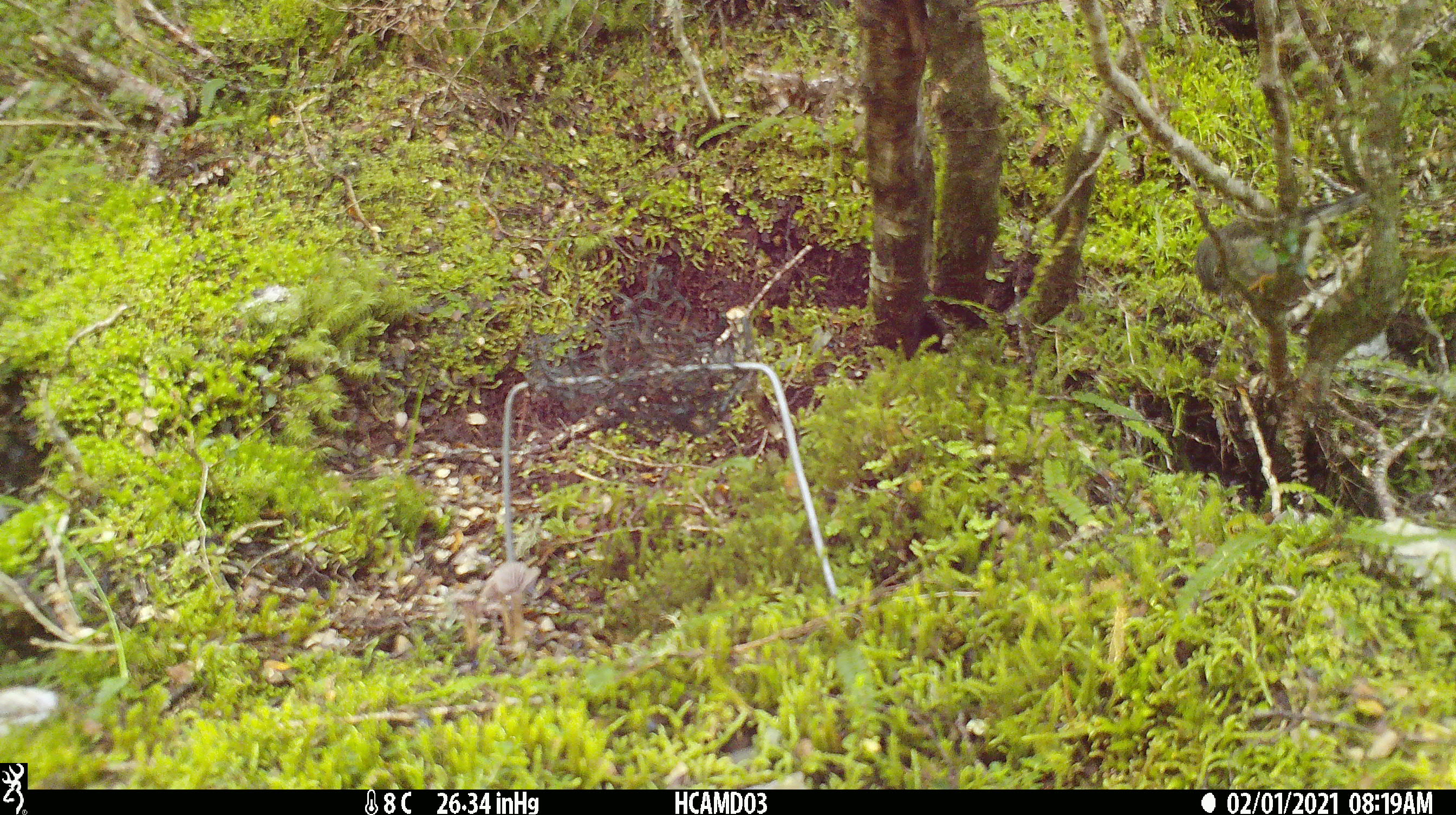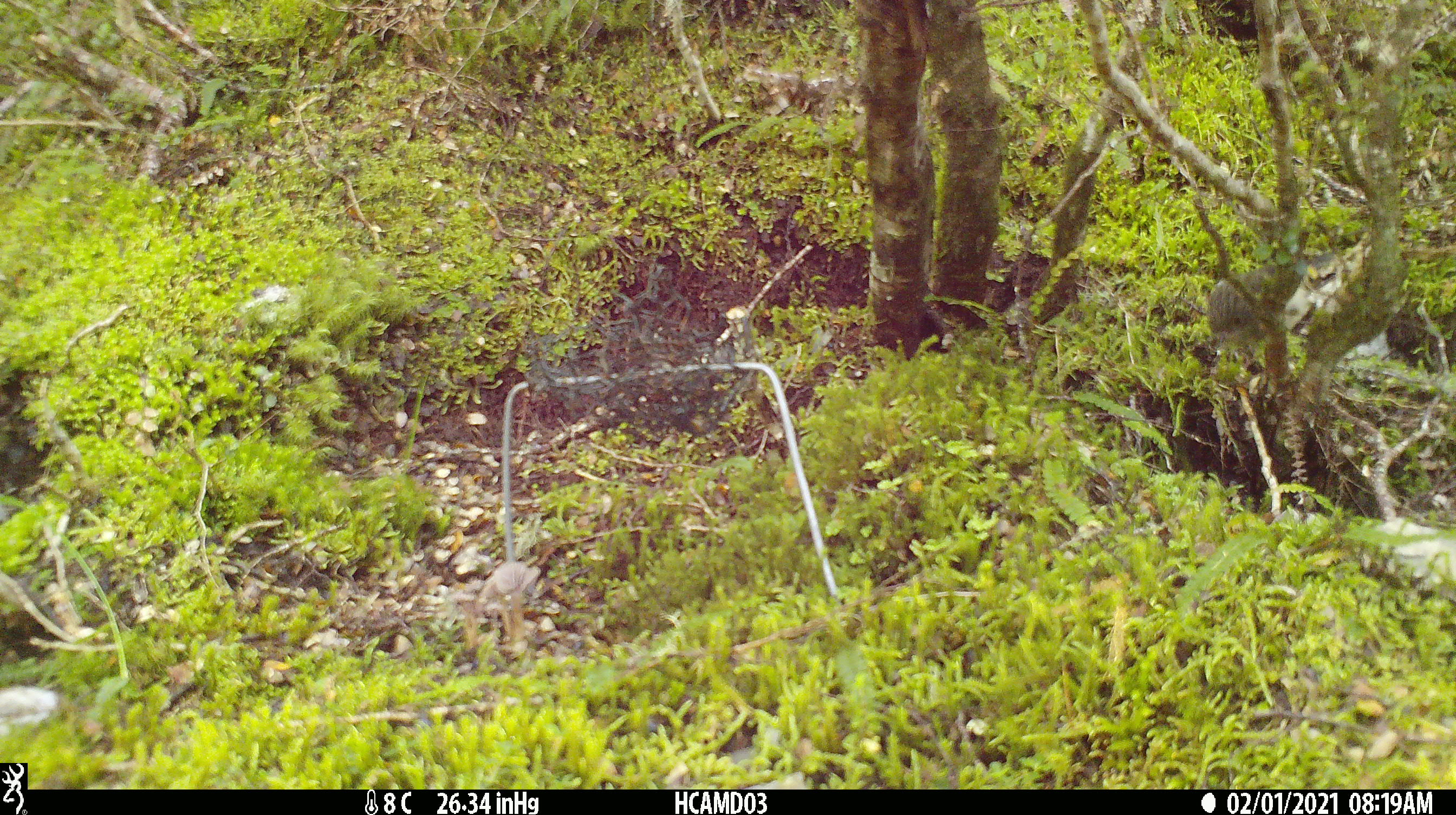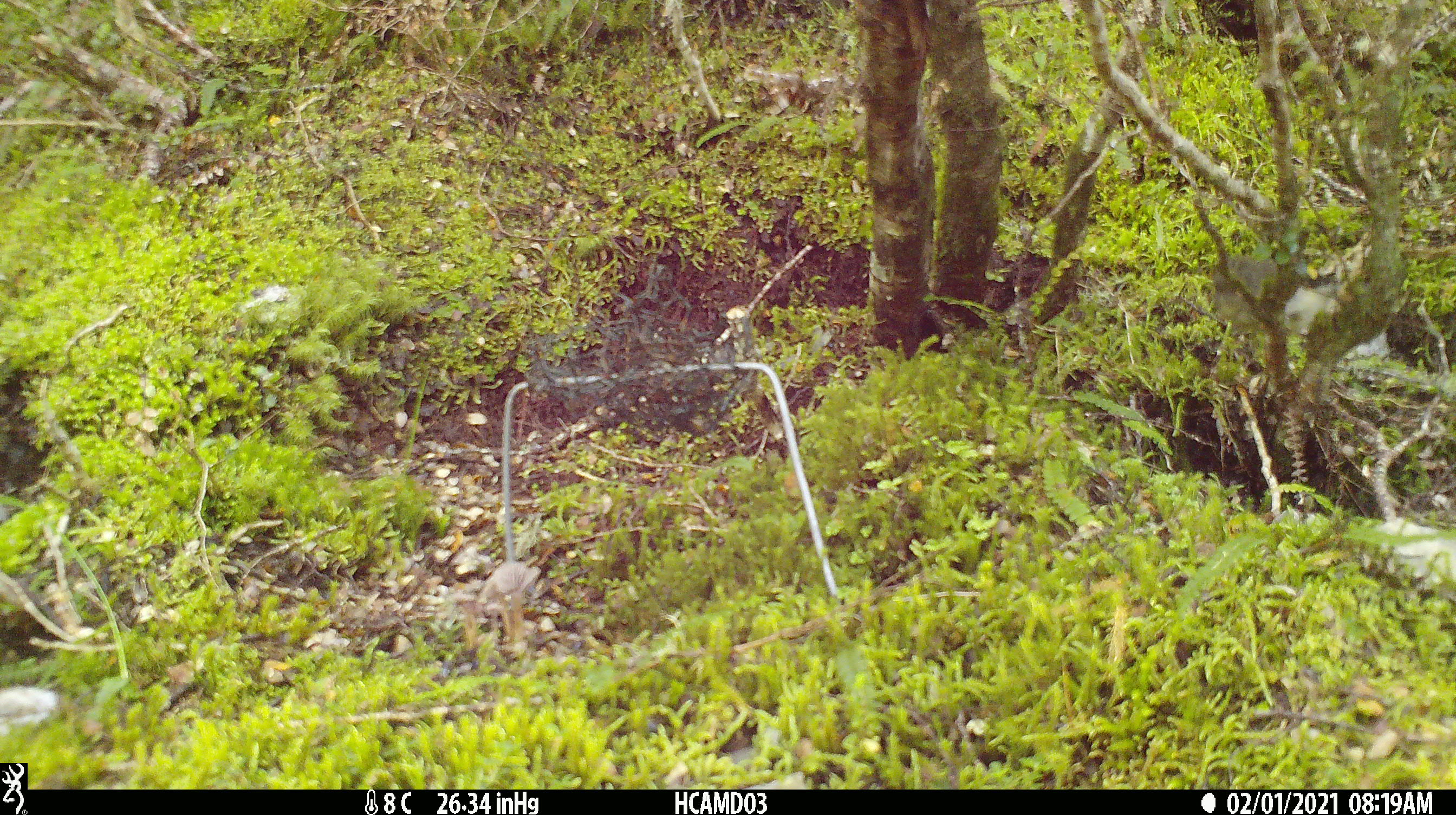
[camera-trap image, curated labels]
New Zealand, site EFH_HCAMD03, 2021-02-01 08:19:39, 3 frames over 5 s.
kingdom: Animalia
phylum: Chordata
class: Aves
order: Passeriformes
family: Petroicidae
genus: Petroica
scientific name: Petroica macrocephala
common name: tomtit